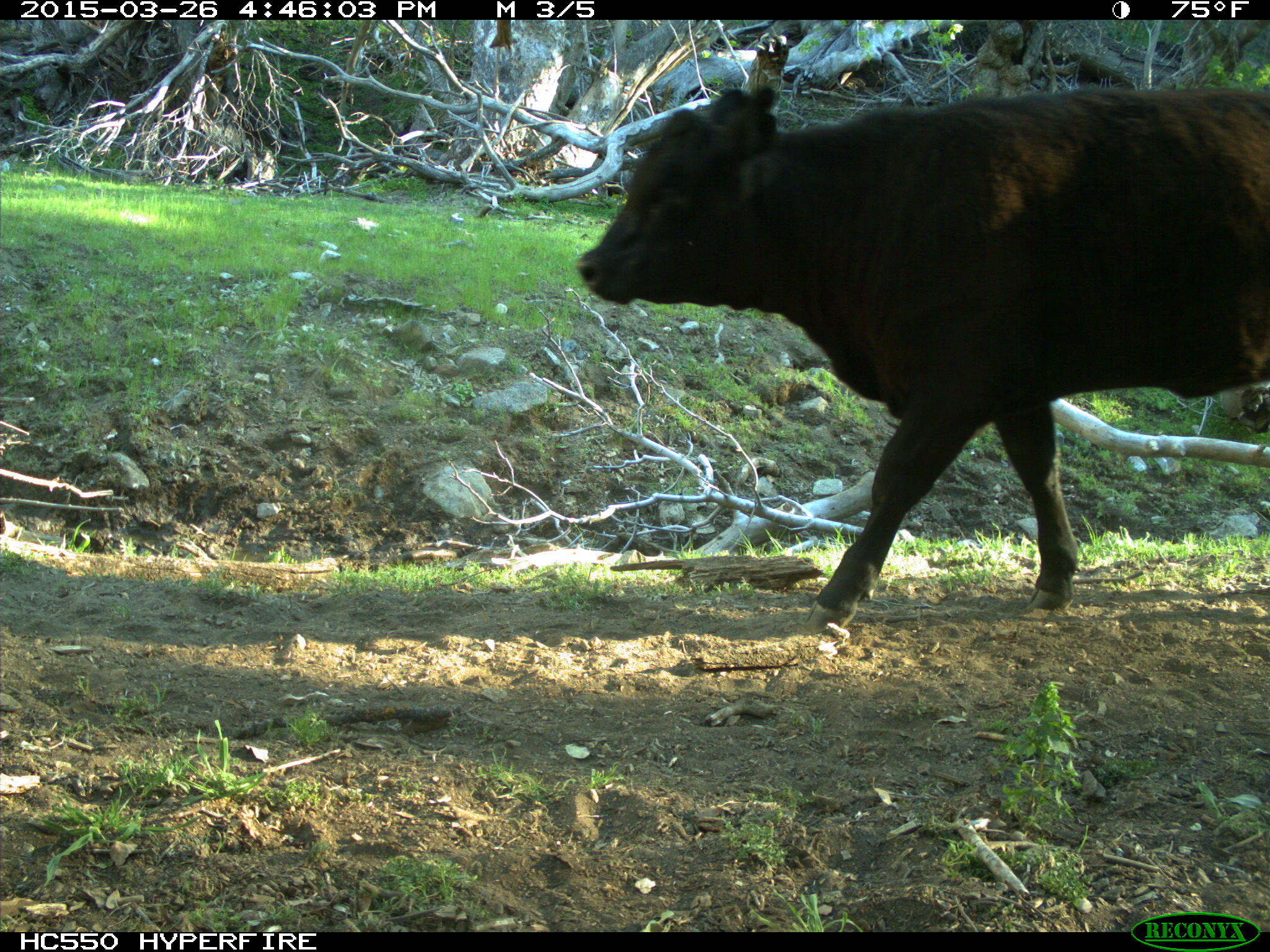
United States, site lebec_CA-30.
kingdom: Animalia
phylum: Chordata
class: Mammalia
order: Artiodactyla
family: Bovidae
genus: Bos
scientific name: Bos taurus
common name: domestic cow